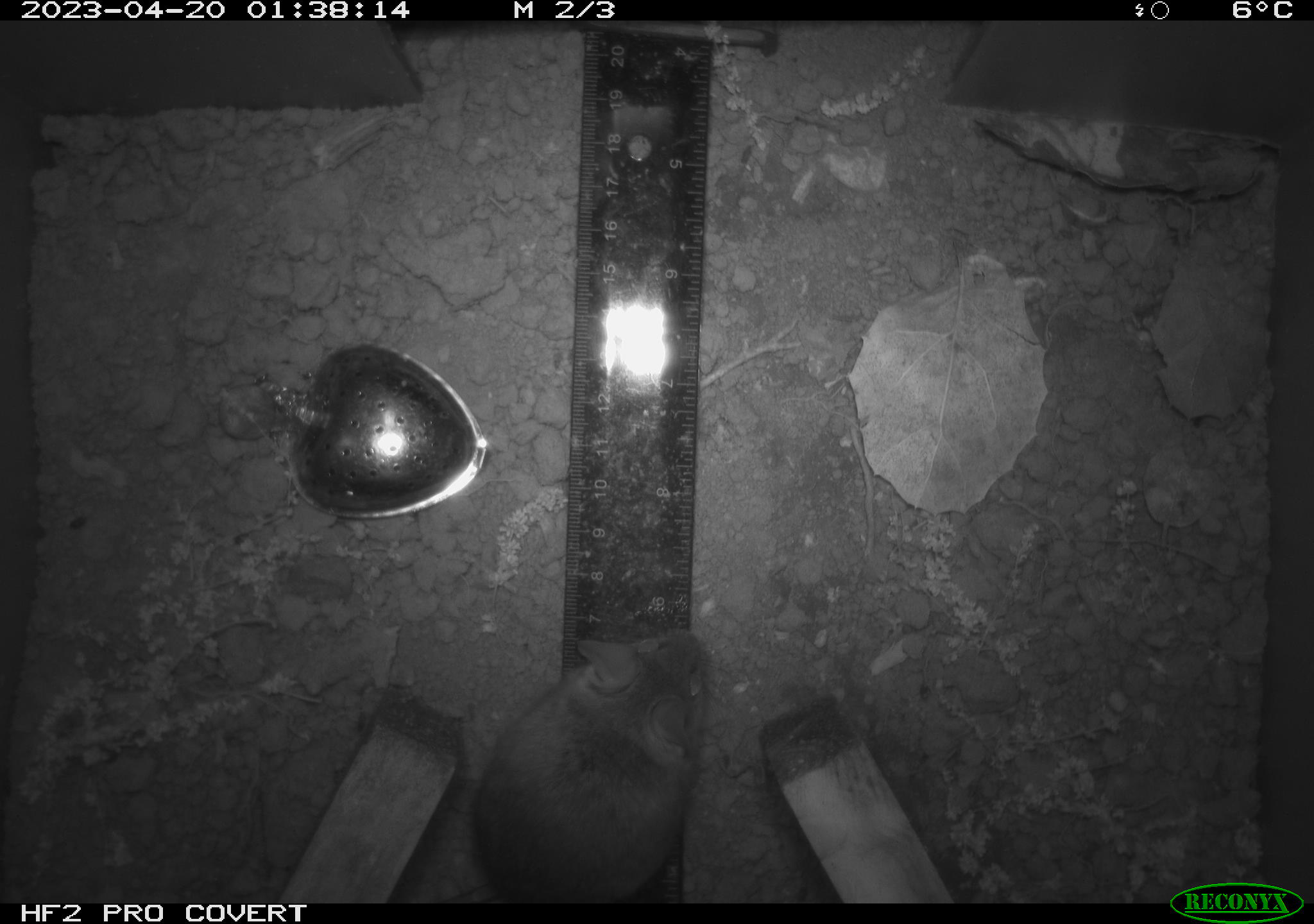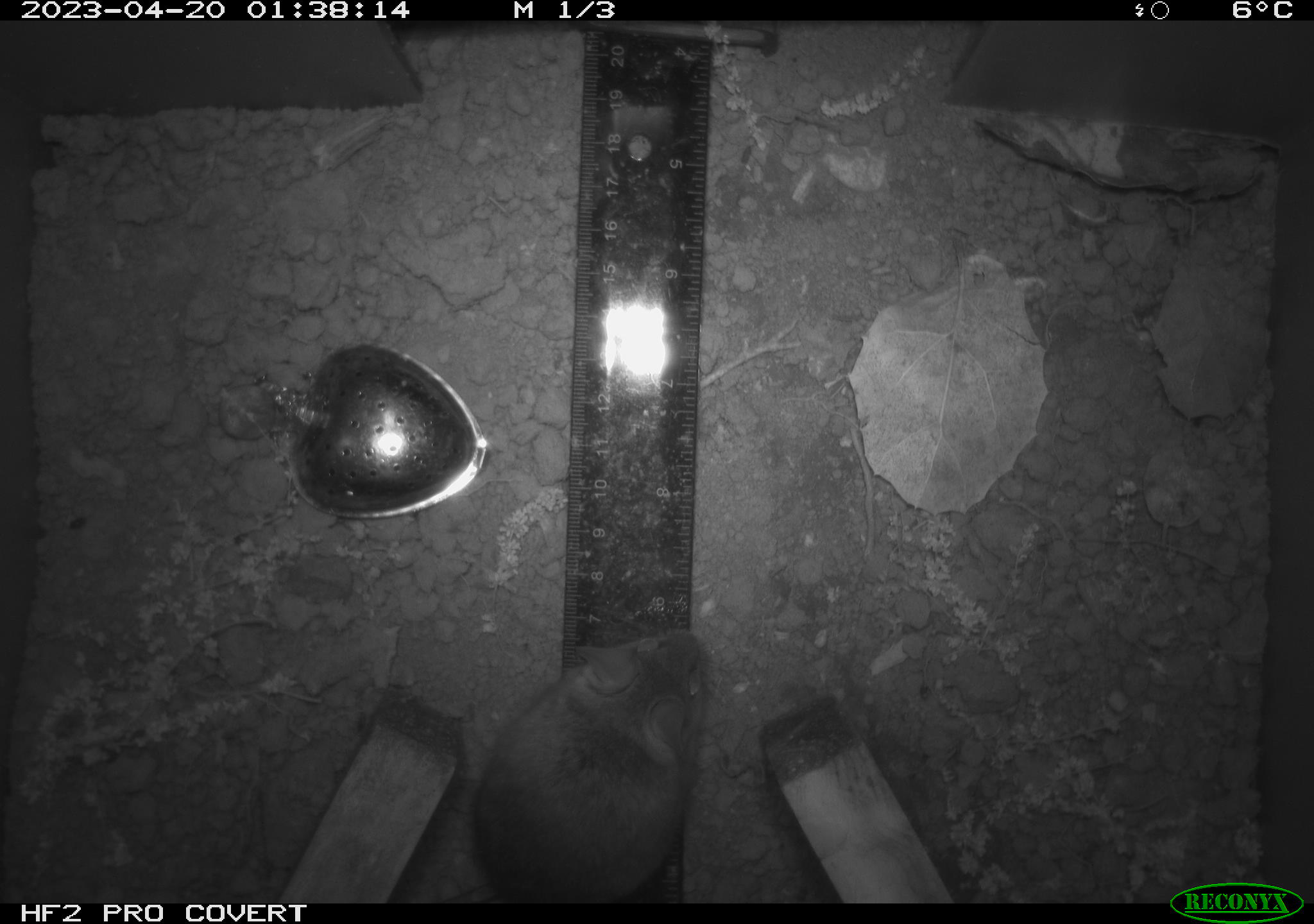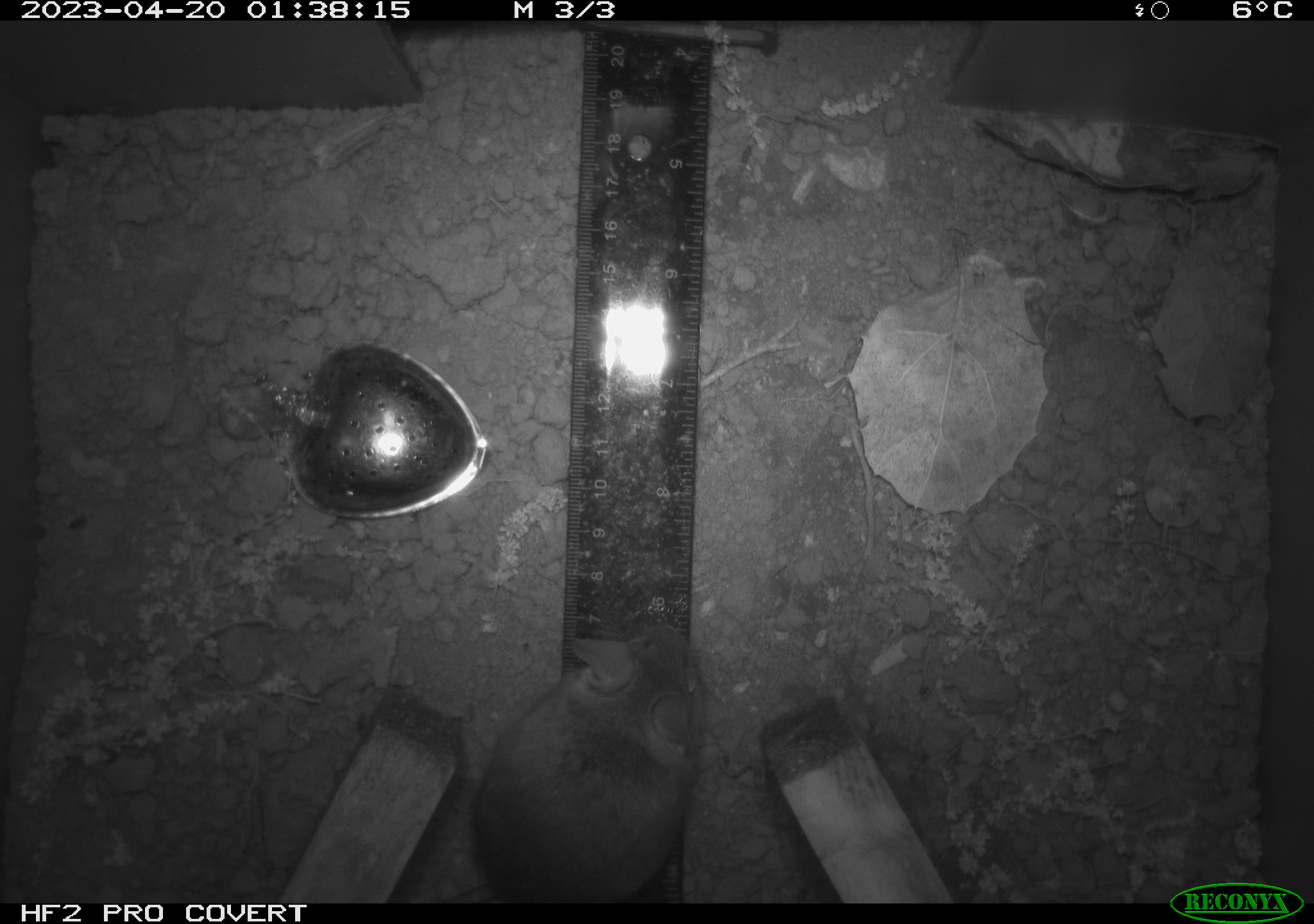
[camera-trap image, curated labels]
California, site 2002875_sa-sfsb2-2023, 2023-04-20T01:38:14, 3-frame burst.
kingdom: Animalia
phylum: Chordata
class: Mammalia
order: Rodentia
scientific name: Rodentia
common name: mouse species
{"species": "mouse species (Rodentia)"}